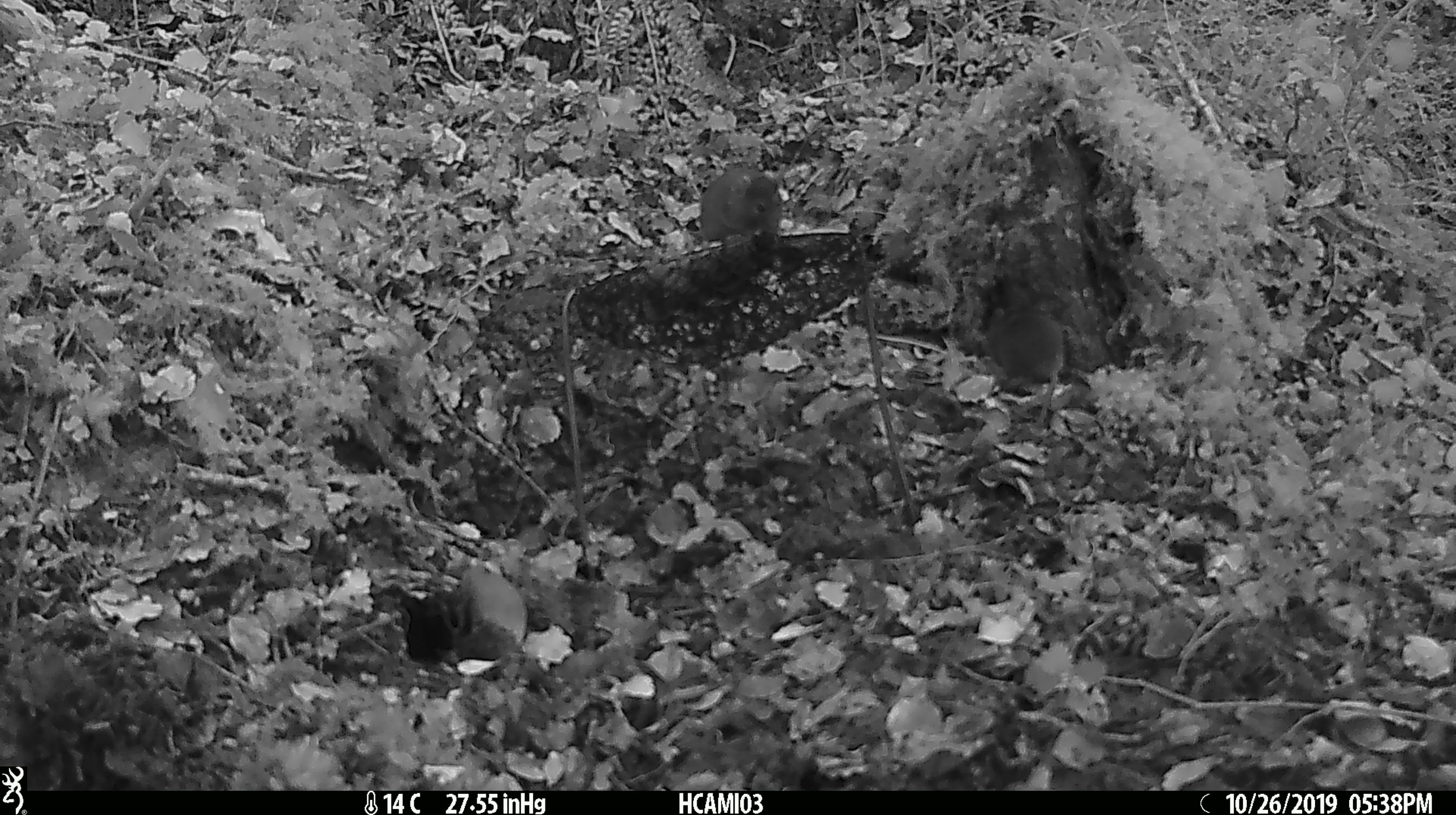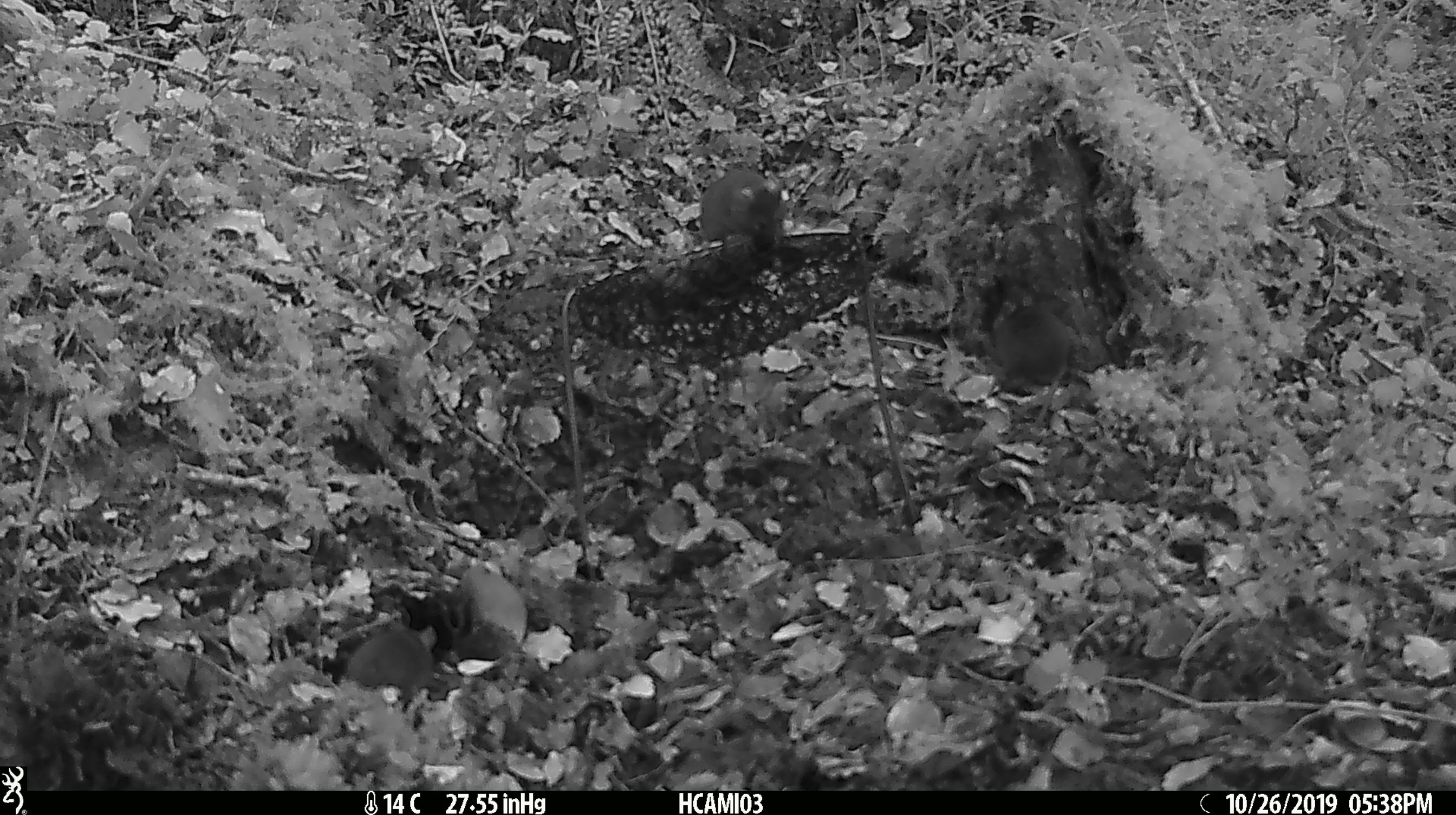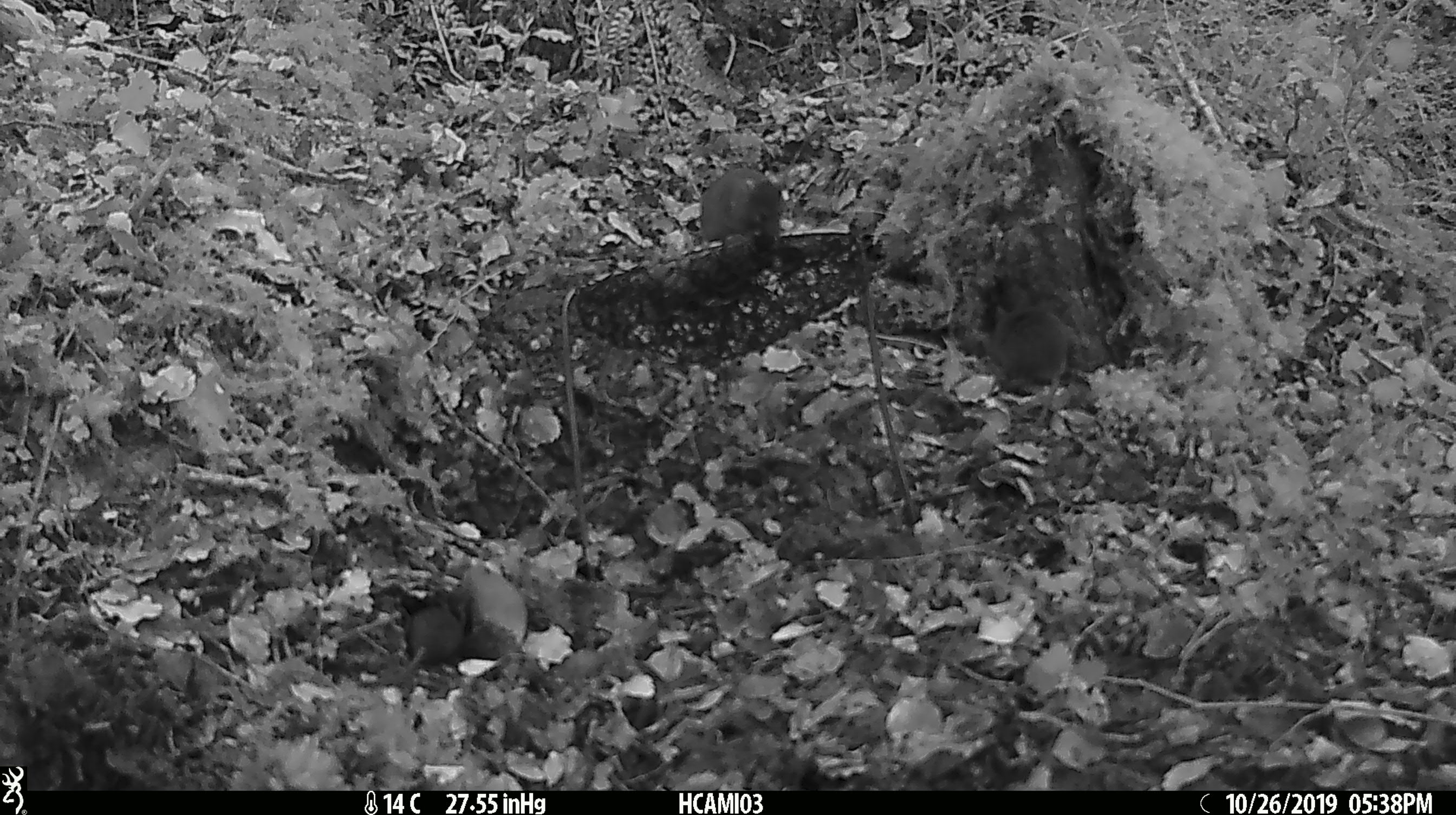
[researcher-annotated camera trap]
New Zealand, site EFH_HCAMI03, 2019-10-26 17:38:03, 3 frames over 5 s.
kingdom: Animalia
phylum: Chordata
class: Mammalia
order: Rodentia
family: Muridae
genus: Mus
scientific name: Mus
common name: mouse